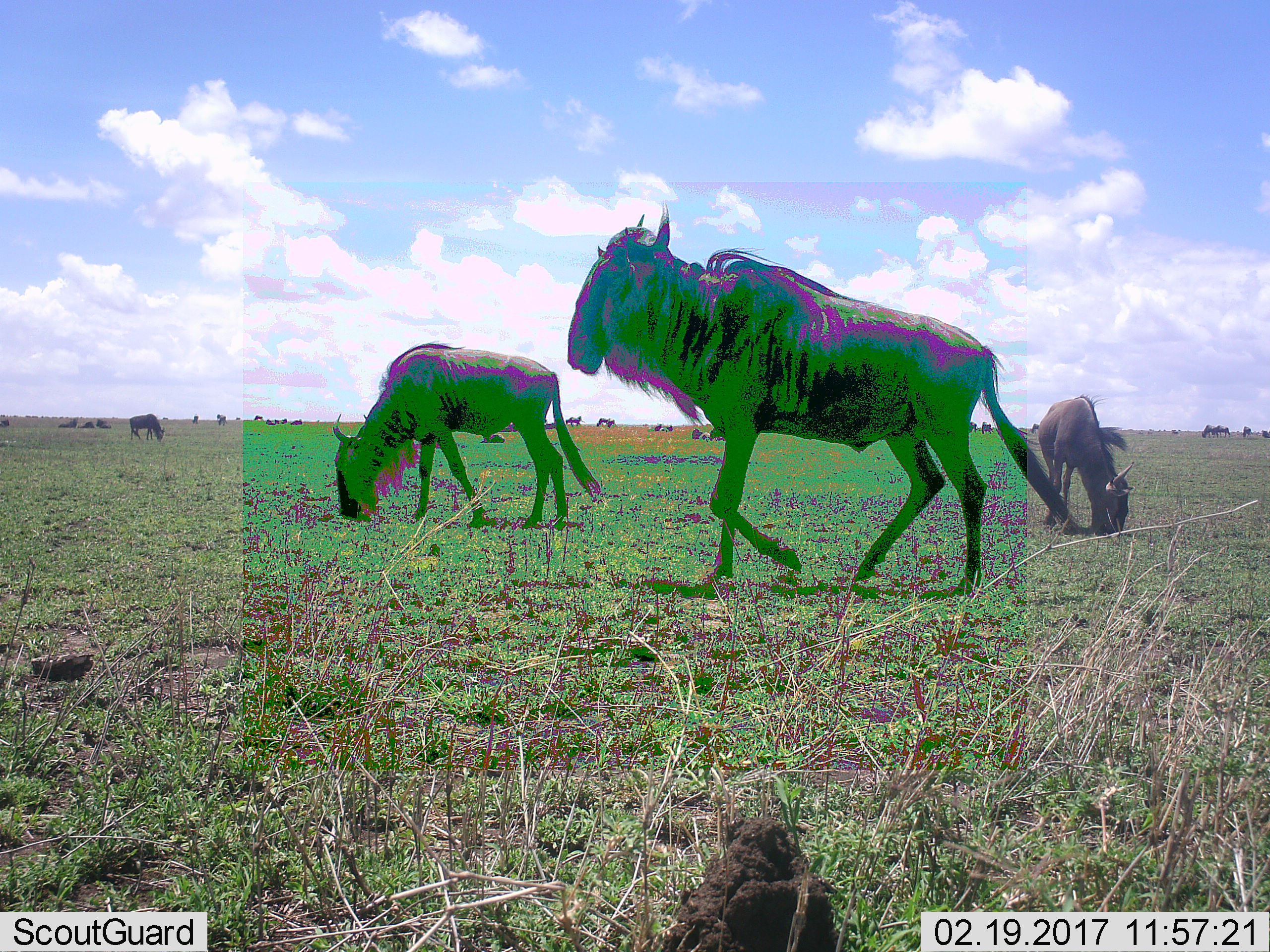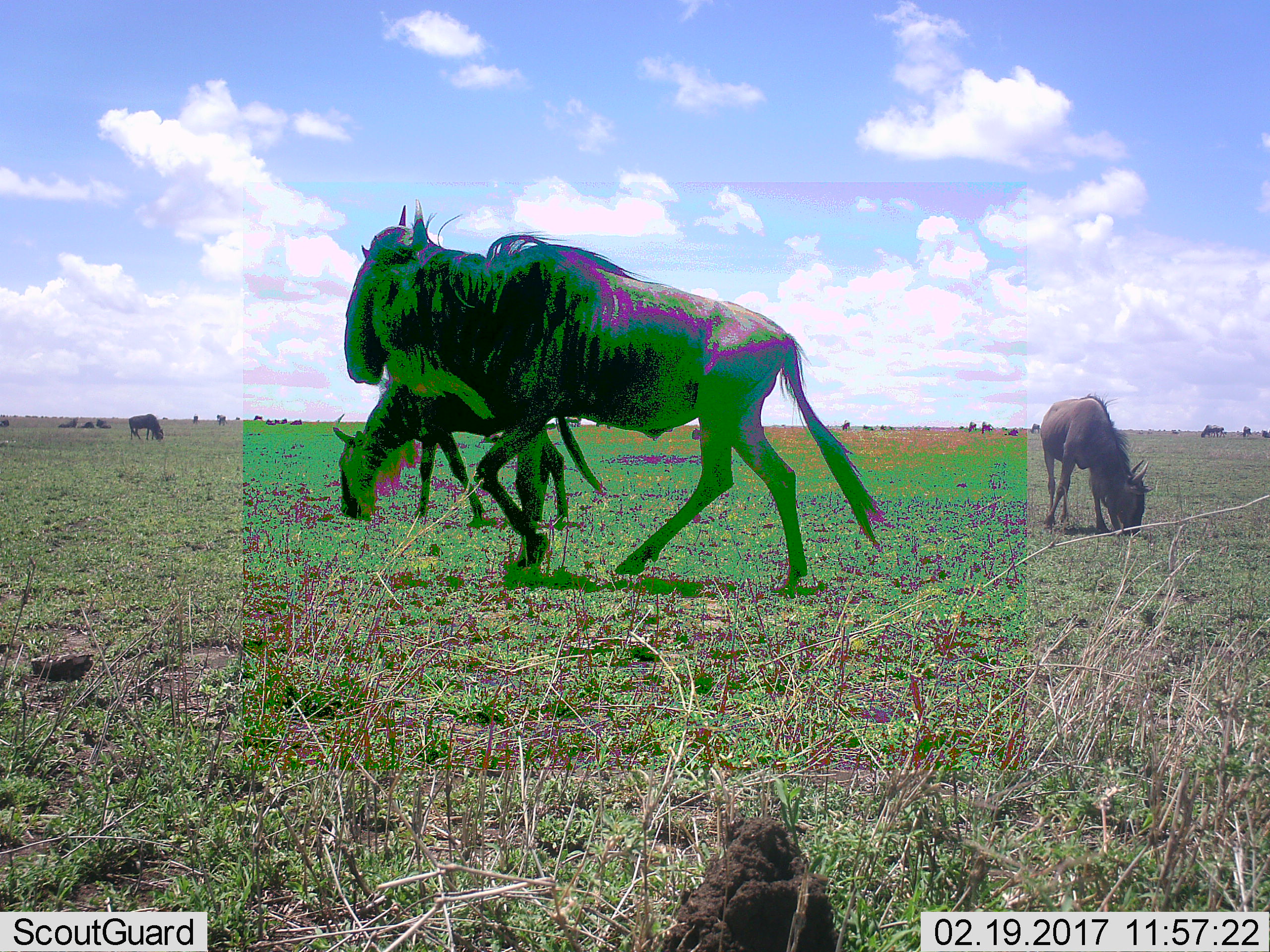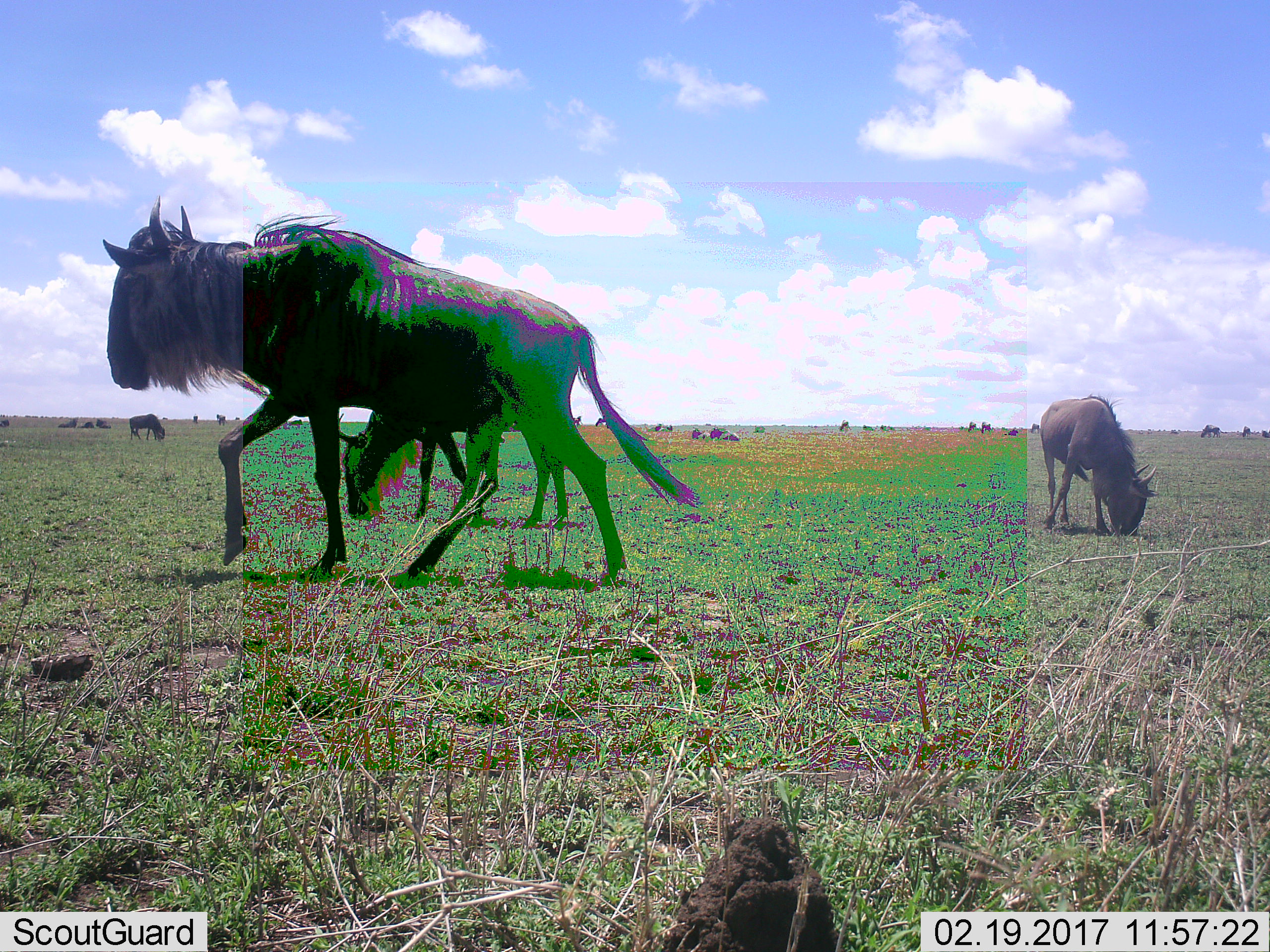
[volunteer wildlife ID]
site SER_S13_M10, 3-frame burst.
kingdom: Animalia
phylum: Chordata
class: Mammalia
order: Artiodactyla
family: Bovidae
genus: Connochaetes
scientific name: Connochaetes taurinus taurinus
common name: blue wildebeest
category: wildebeestblue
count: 11-50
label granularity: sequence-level